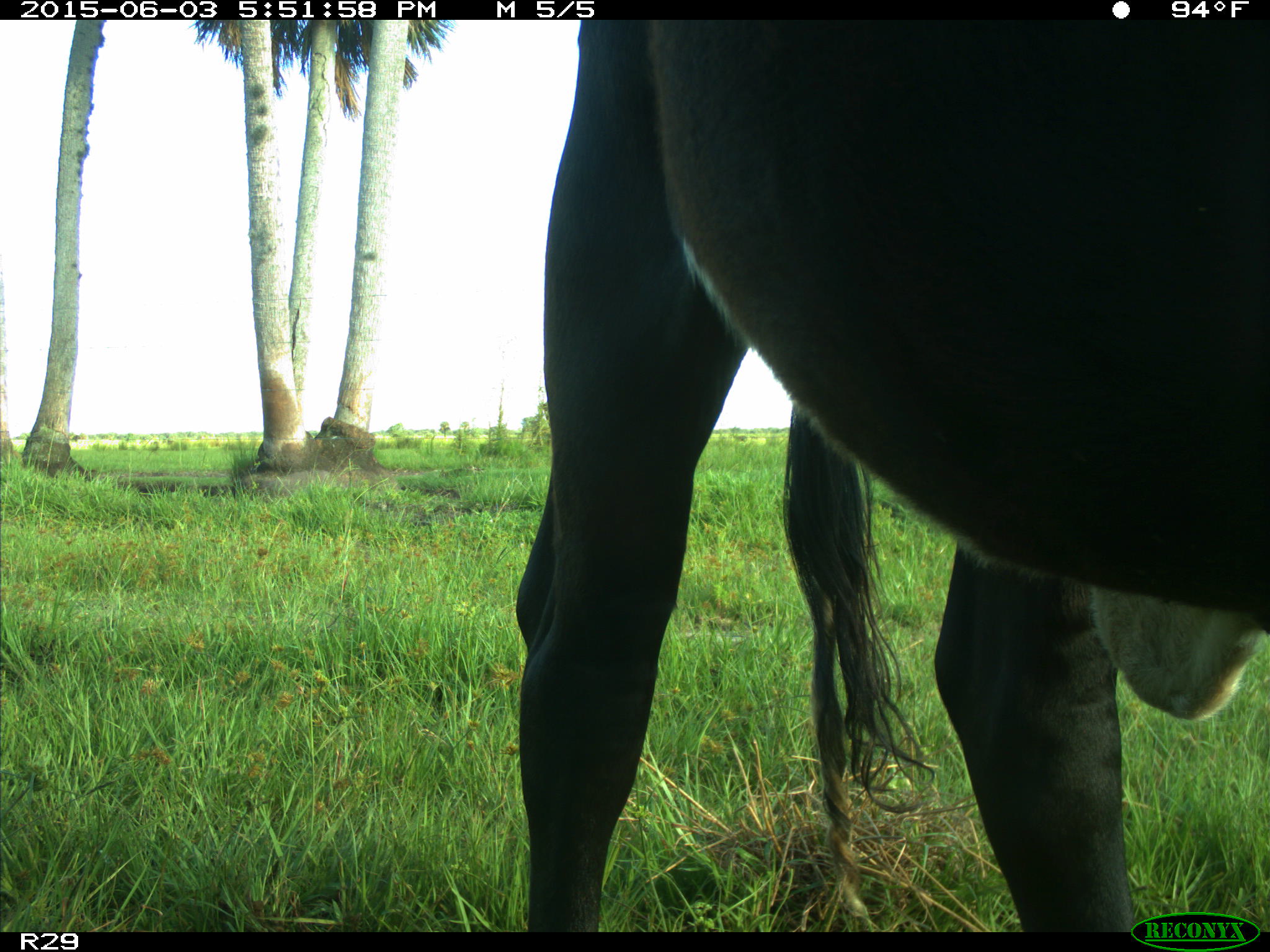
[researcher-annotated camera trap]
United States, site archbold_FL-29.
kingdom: Animalia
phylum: Chordata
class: Mammalia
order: Artiodactyla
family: Bovidae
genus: Bos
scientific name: Bos taurus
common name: domestic cow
Bos taurus (domestic cow).